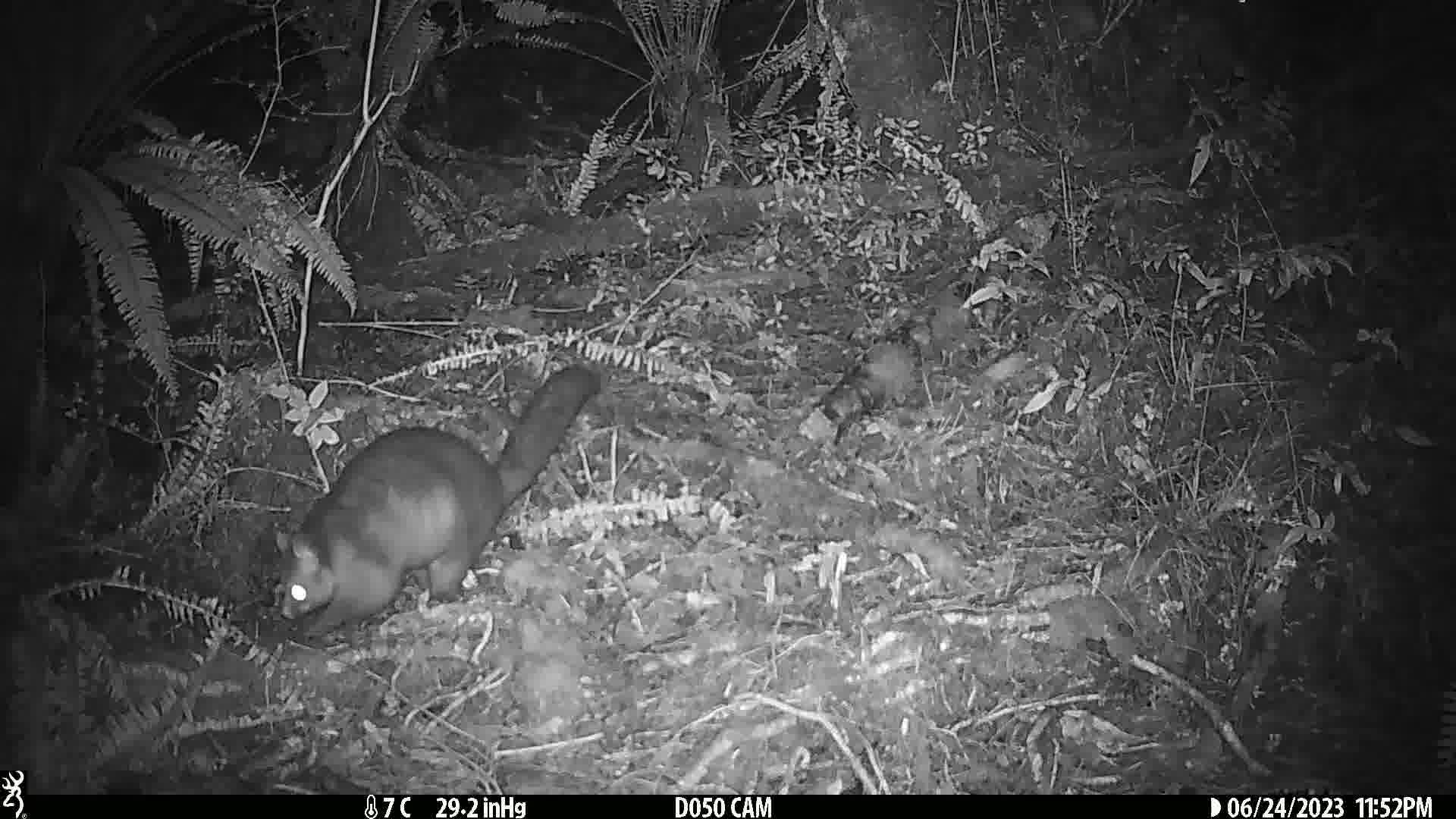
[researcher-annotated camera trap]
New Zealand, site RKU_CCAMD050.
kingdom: Animalia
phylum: Chordata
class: Mammalia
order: Diprotodontia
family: Phalangeridae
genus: Trichosurus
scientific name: Trichosurus vulpecula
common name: common brushtail possum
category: possum